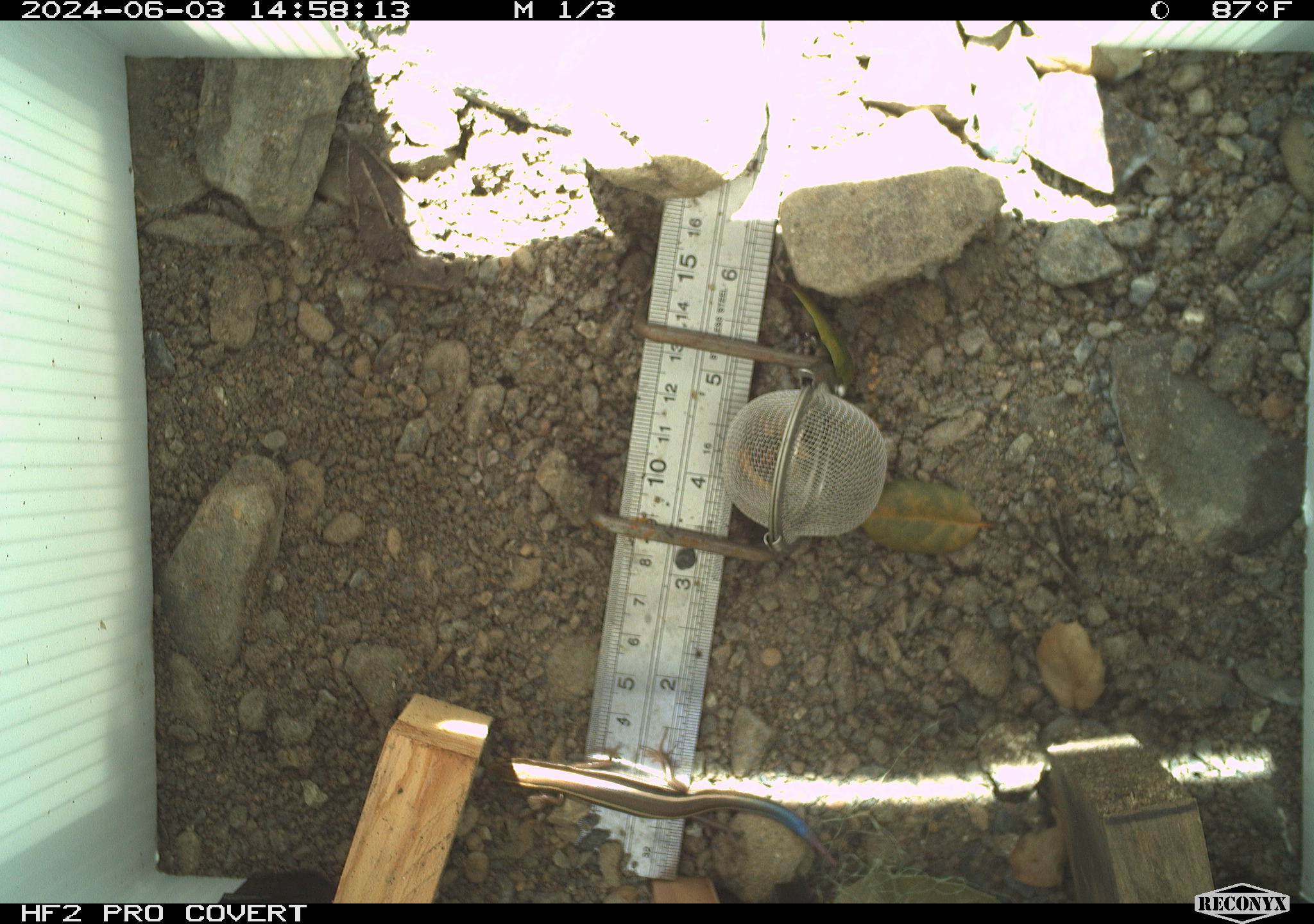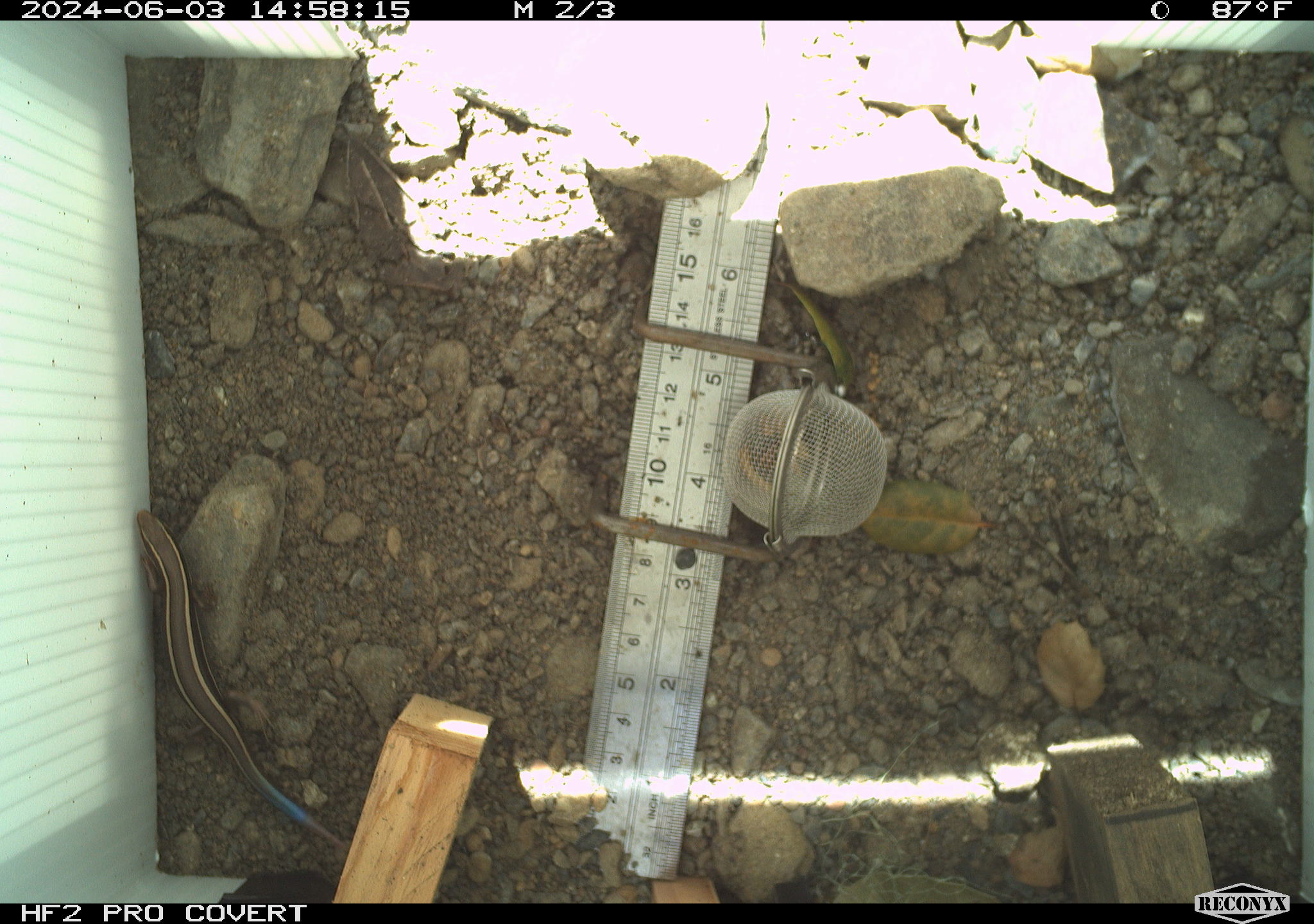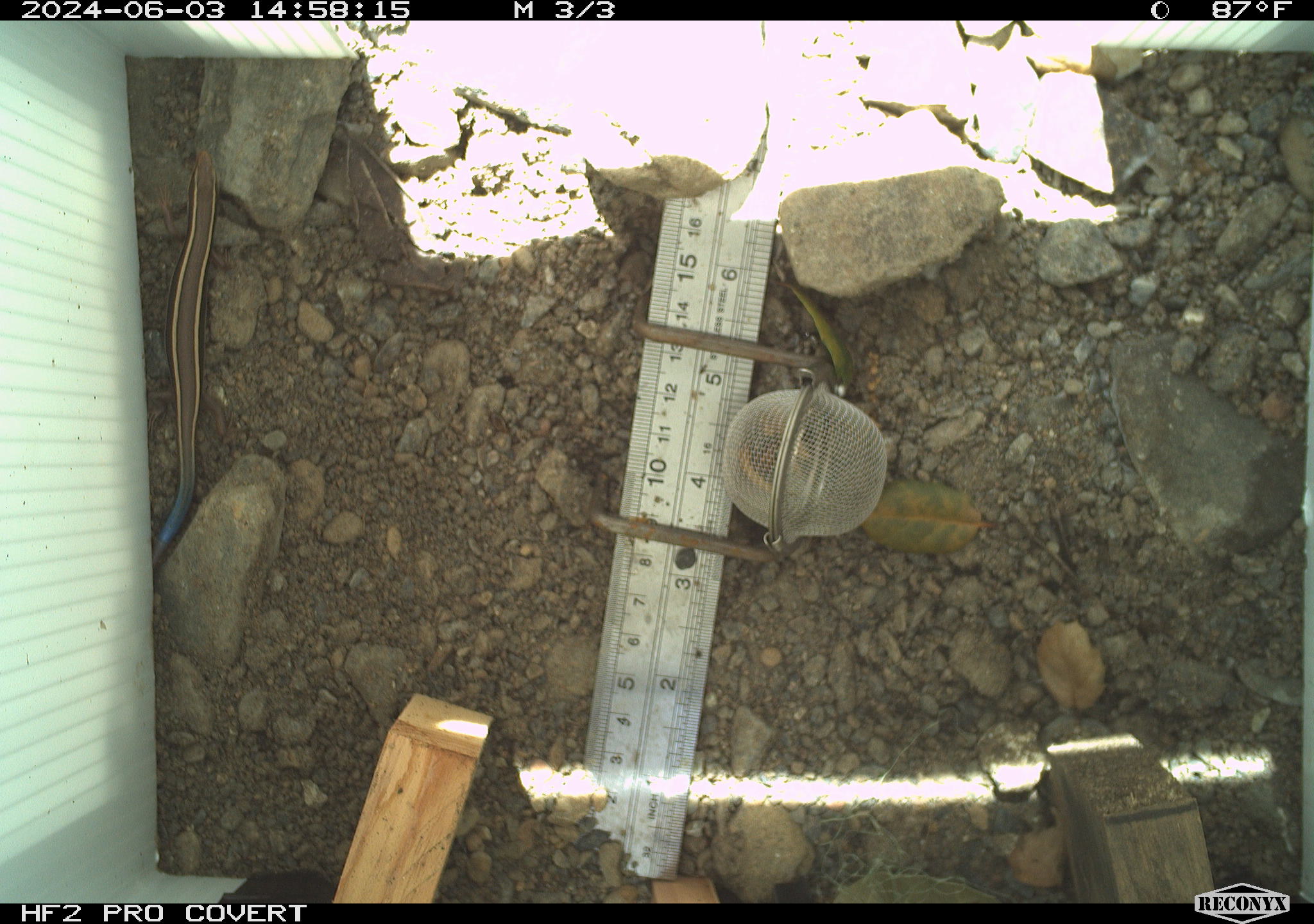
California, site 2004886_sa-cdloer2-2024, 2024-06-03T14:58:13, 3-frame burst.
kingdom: Animalia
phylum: Chordata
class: Reptilia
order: Squamata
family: Scincidae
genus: Plestiodon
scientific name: Plestiodon skiltonianus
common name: western skink